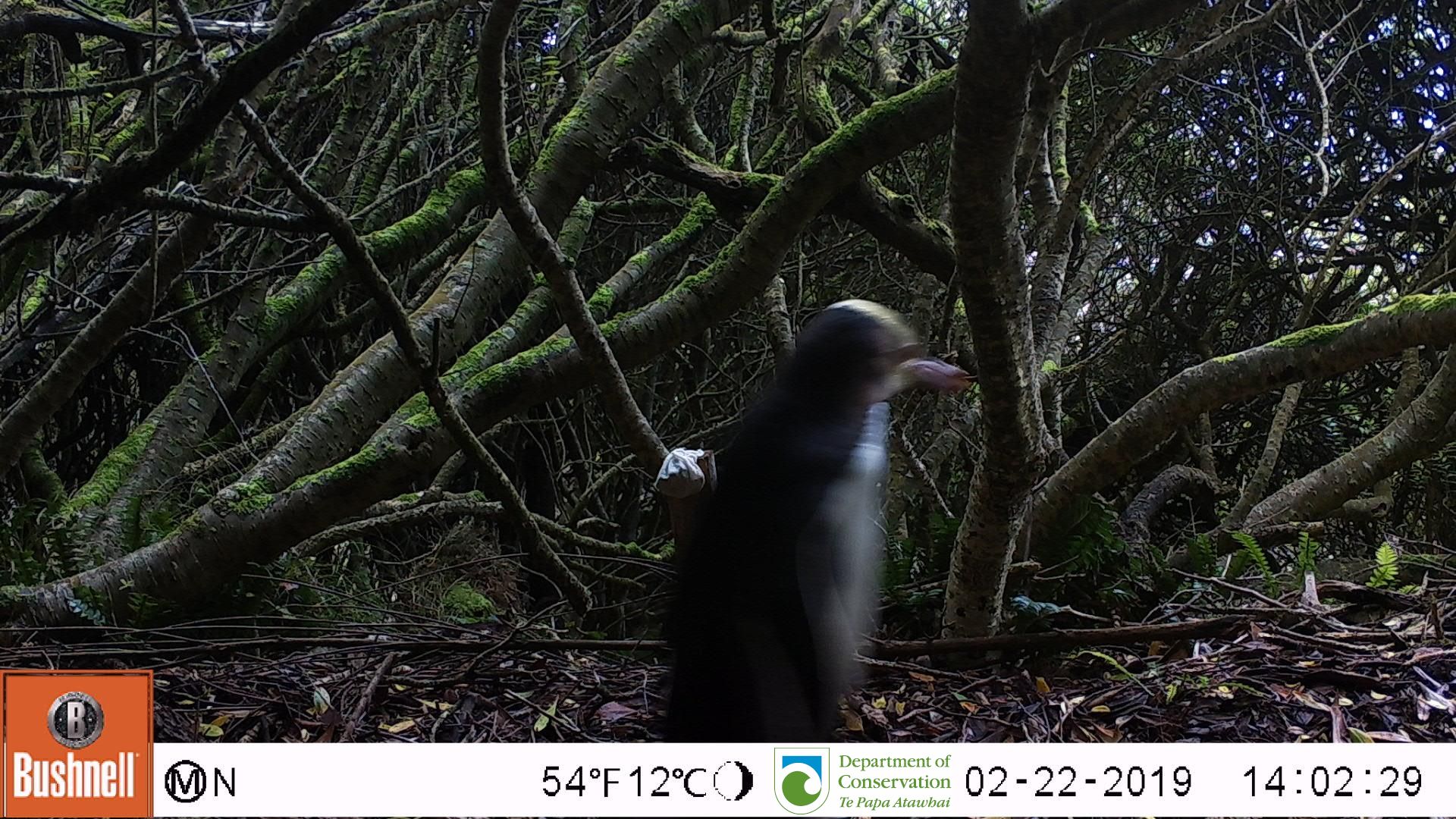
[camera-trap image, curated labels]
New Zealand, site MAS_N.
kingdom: Animalia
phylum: Chordata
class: Aves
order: Sphenisciformes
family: Spheniscidae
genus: Megadyptes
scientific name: Megadyptes antipodes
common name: yellow-eyed penguin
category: yellow eyed penguin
Yellow eyed penguin (yellow-eyed penguin) (Megadyptes antipodes).